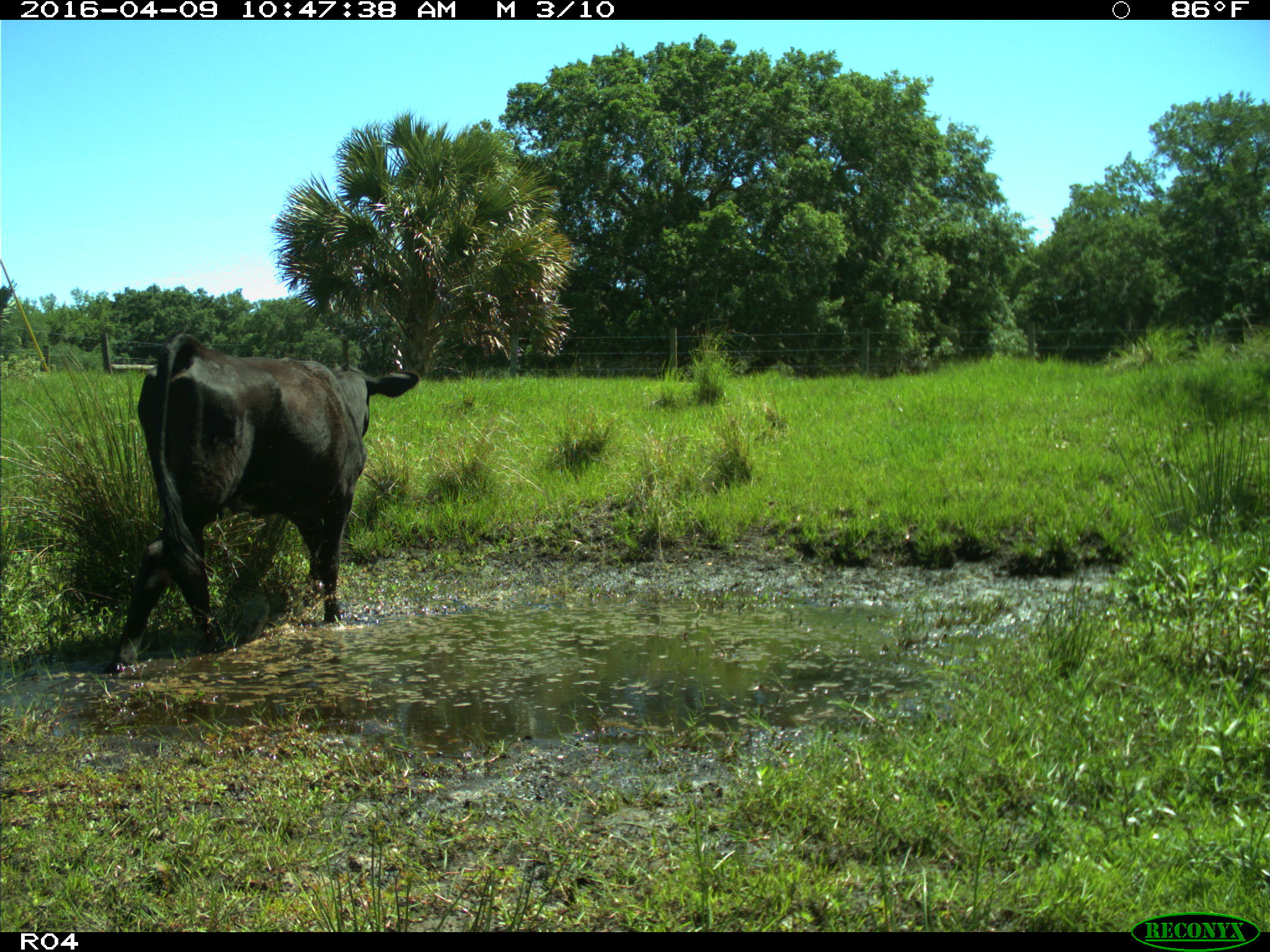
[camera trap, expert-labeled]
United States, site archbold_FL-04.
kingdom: Animalia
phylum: Chordata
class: Mammalia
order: Artiodactyla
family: Bovidae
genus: Bos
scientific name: Bos taurus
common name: domestic cow